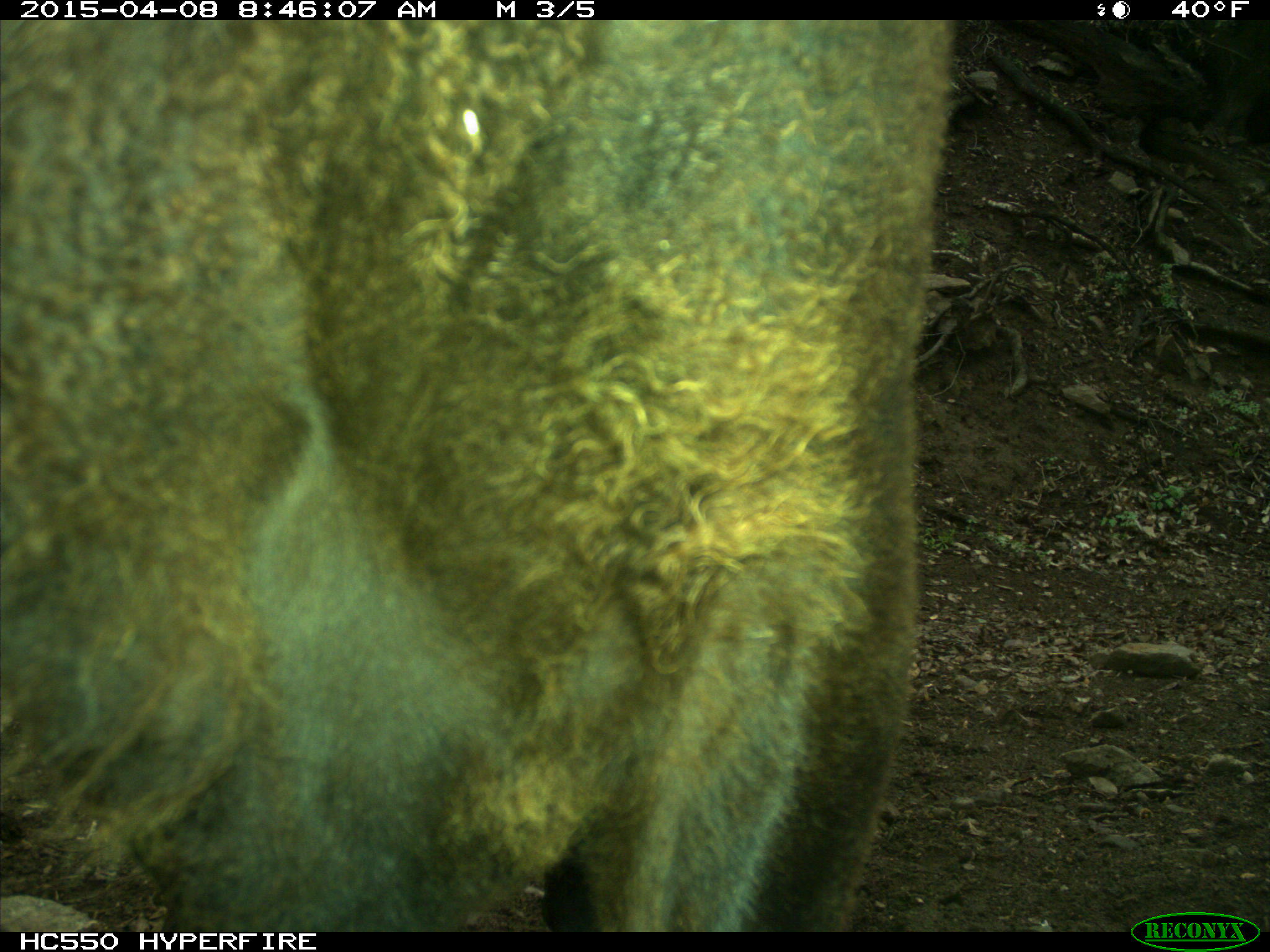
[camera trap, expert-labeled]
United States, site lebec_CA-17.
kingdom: Animalia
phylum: Chordata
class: Mammalia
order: Artiodactyla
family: Bovidae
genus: Bos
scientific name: Bos taurus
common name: domestic cow